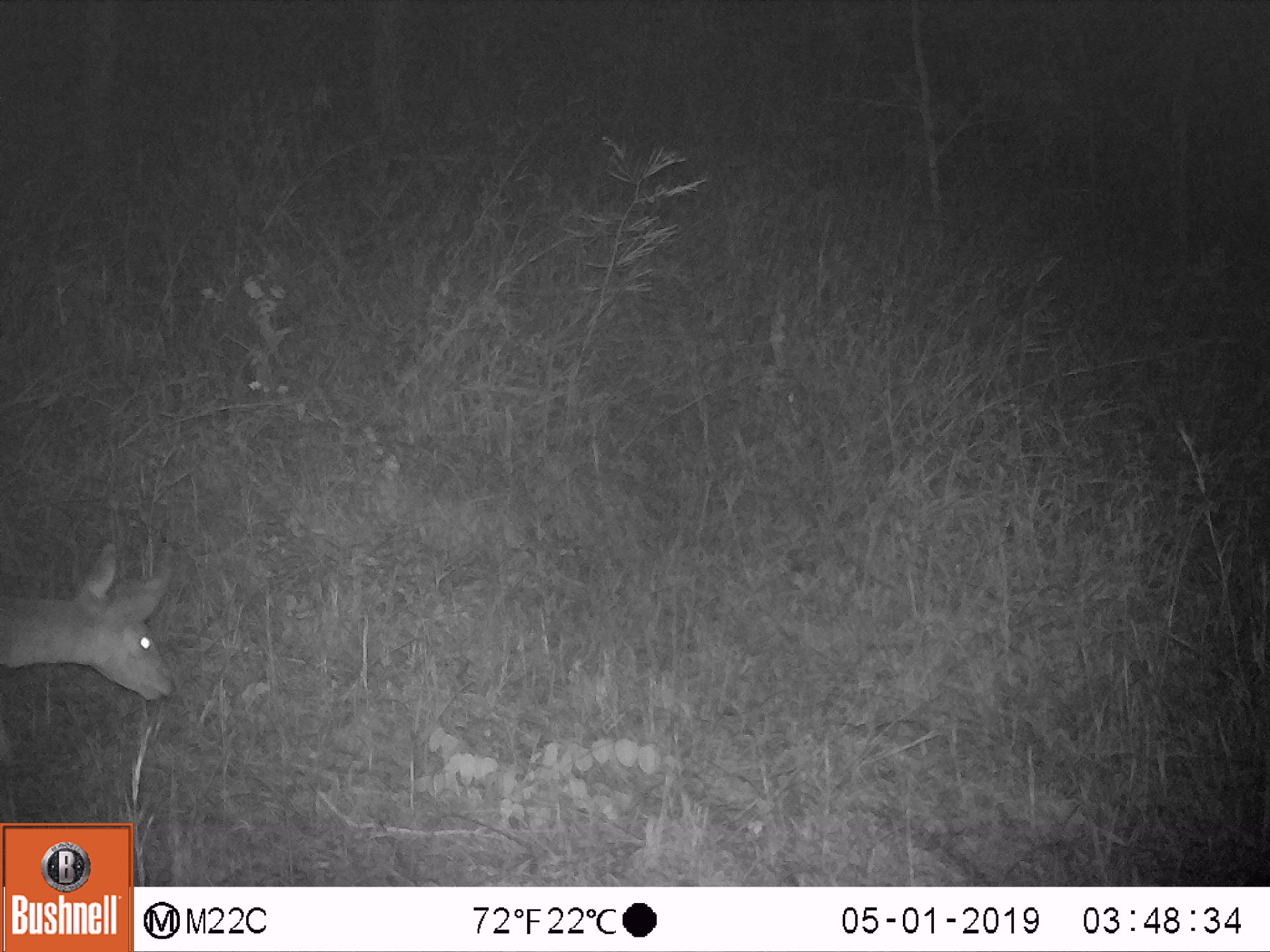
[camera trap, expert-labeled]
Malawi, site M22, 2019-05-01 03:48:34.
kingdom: Animalia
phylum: Chordata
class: Mammalia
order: Artiodactyla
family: Bovidae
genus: Redunca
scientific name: Redunca arundinum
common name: southern reedbuck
Southern reedbuck (Redunca arundinum), count 1.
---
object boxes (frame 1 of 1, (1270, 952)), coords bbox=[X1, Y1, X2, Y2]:
southern reedbuck: bbox=[2, 526, 176, 702]